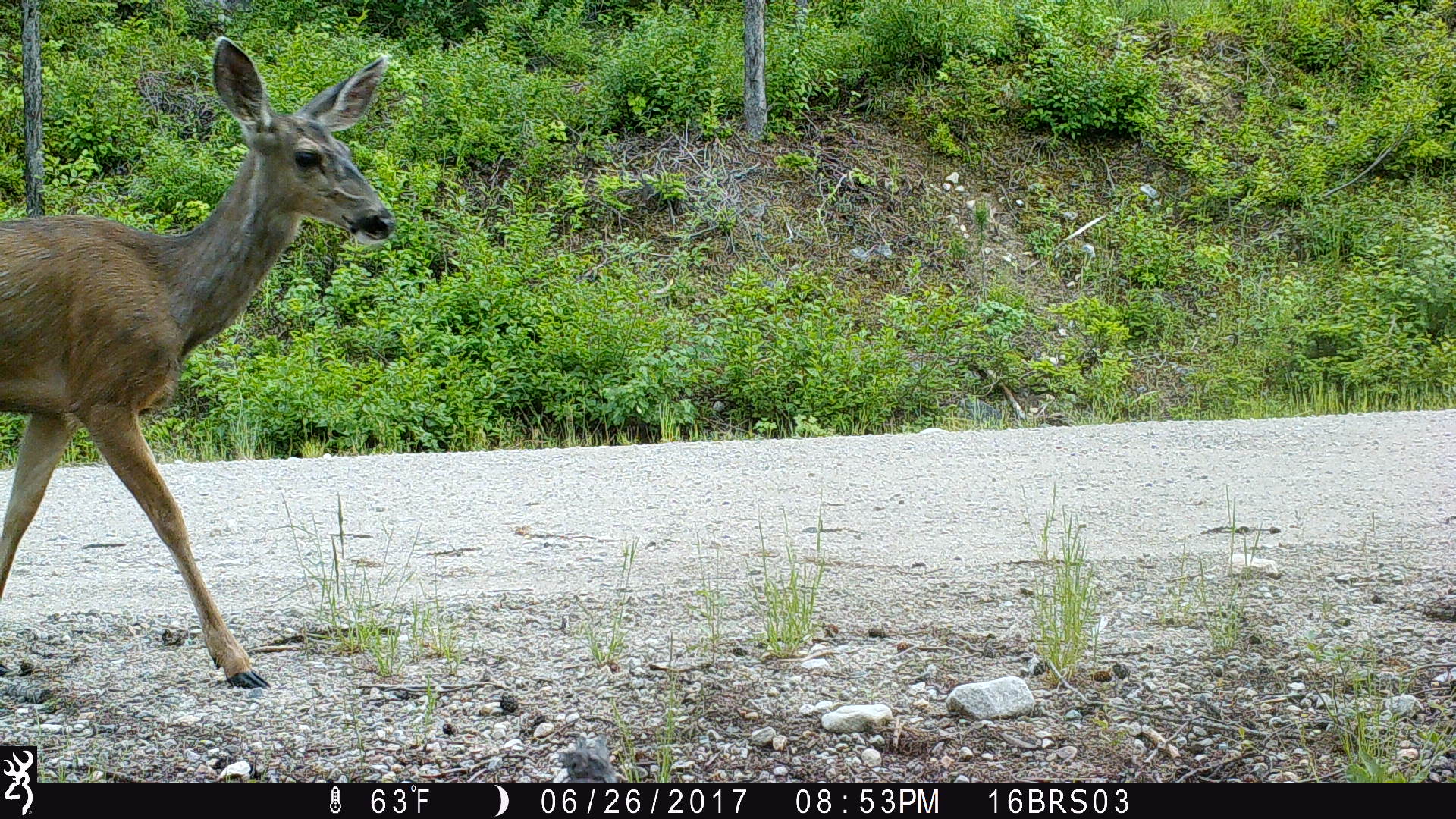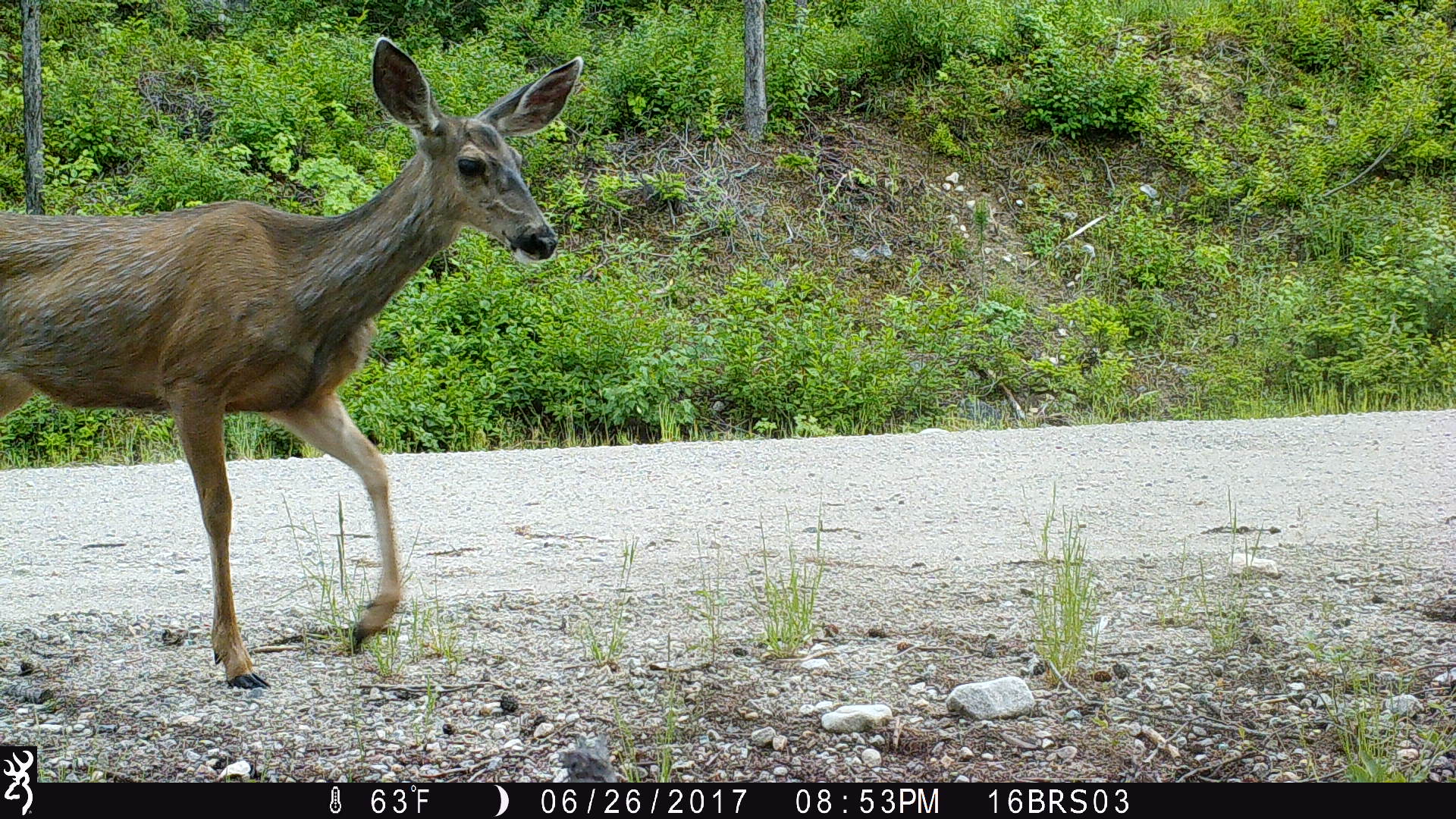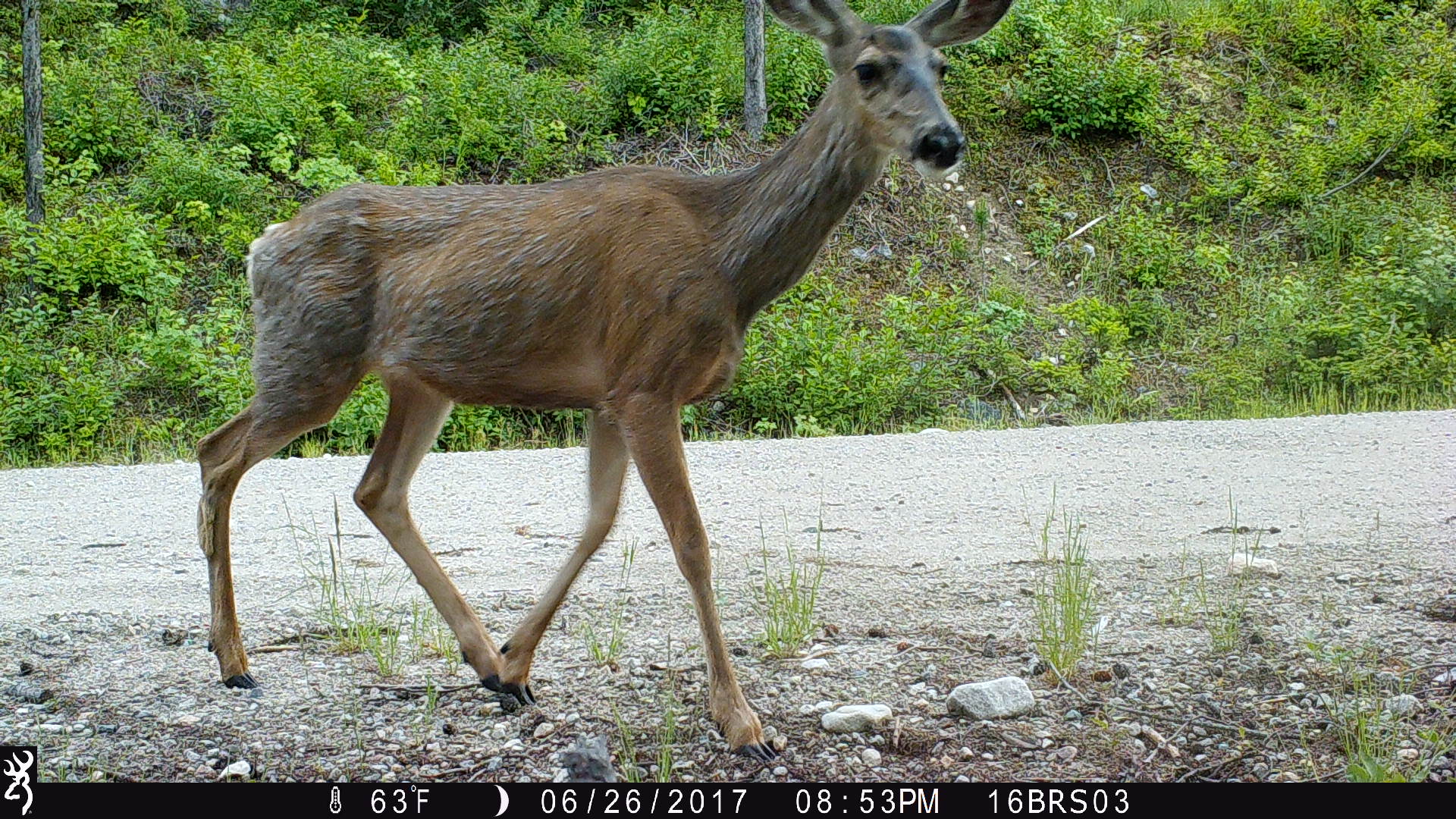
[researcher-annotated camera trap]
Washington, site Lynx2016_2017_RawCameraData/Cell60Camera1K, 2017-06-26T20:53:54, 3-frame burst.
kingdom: Animalia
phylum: Chordata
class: Mammalia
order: Artiodactyla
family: Cervidae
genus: Odocoileus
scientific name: Odocoileus hemionus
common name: mule deer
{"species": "Odocoileus hemionus (mule deer)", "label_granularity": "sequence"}